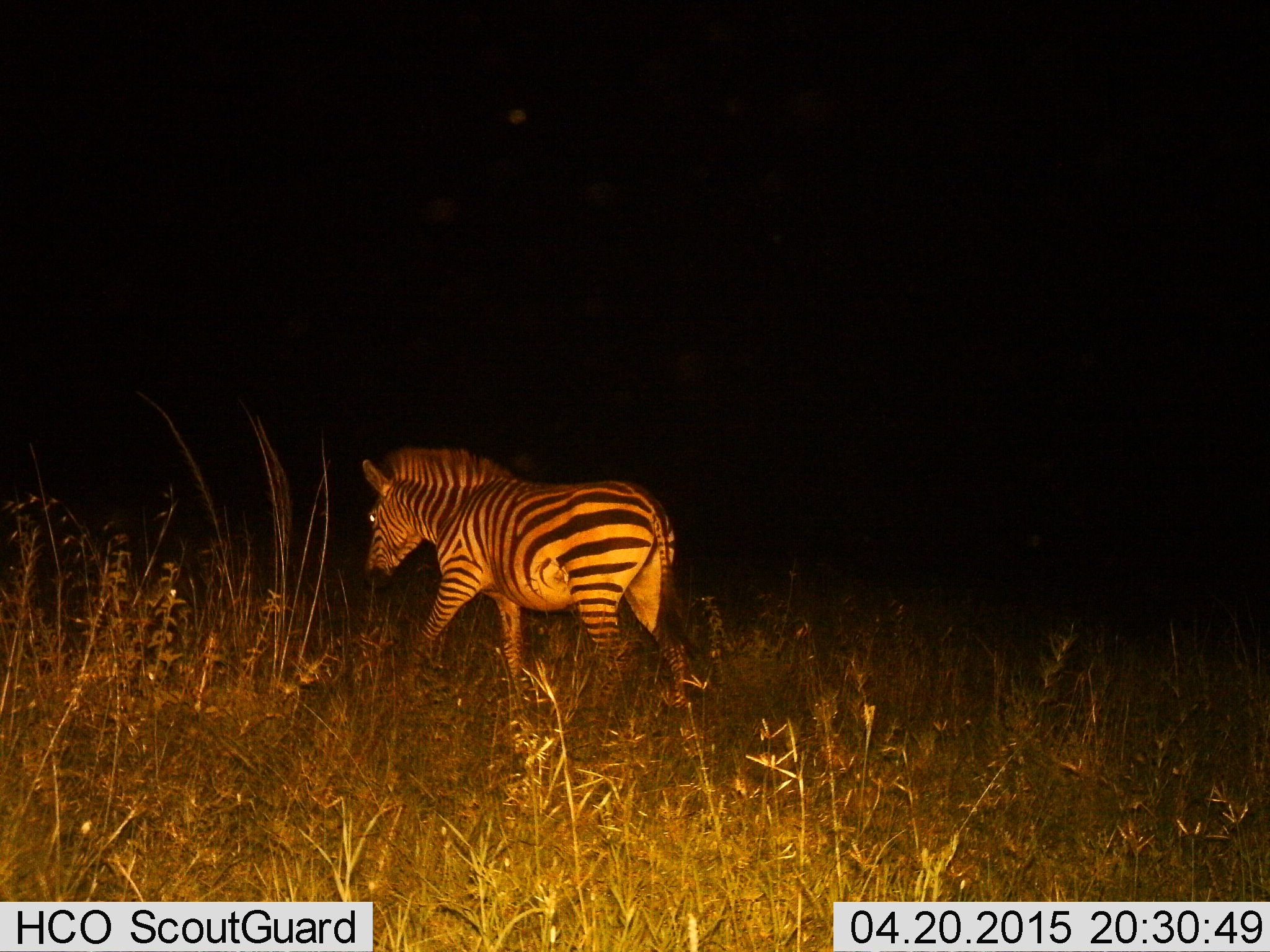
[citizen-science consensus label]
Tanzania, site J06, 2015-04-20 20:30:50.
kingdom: Animalia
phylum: Chordata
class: Mammalia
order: Perissodactyla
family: Equidae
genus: Equus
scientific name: Equus quagga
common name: plains zebra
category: zebra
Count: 1.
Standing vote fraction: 20%.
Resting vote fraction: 0%.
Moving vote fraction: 80%.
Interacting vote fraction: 0%.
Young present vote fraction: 0%.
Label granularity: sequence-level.